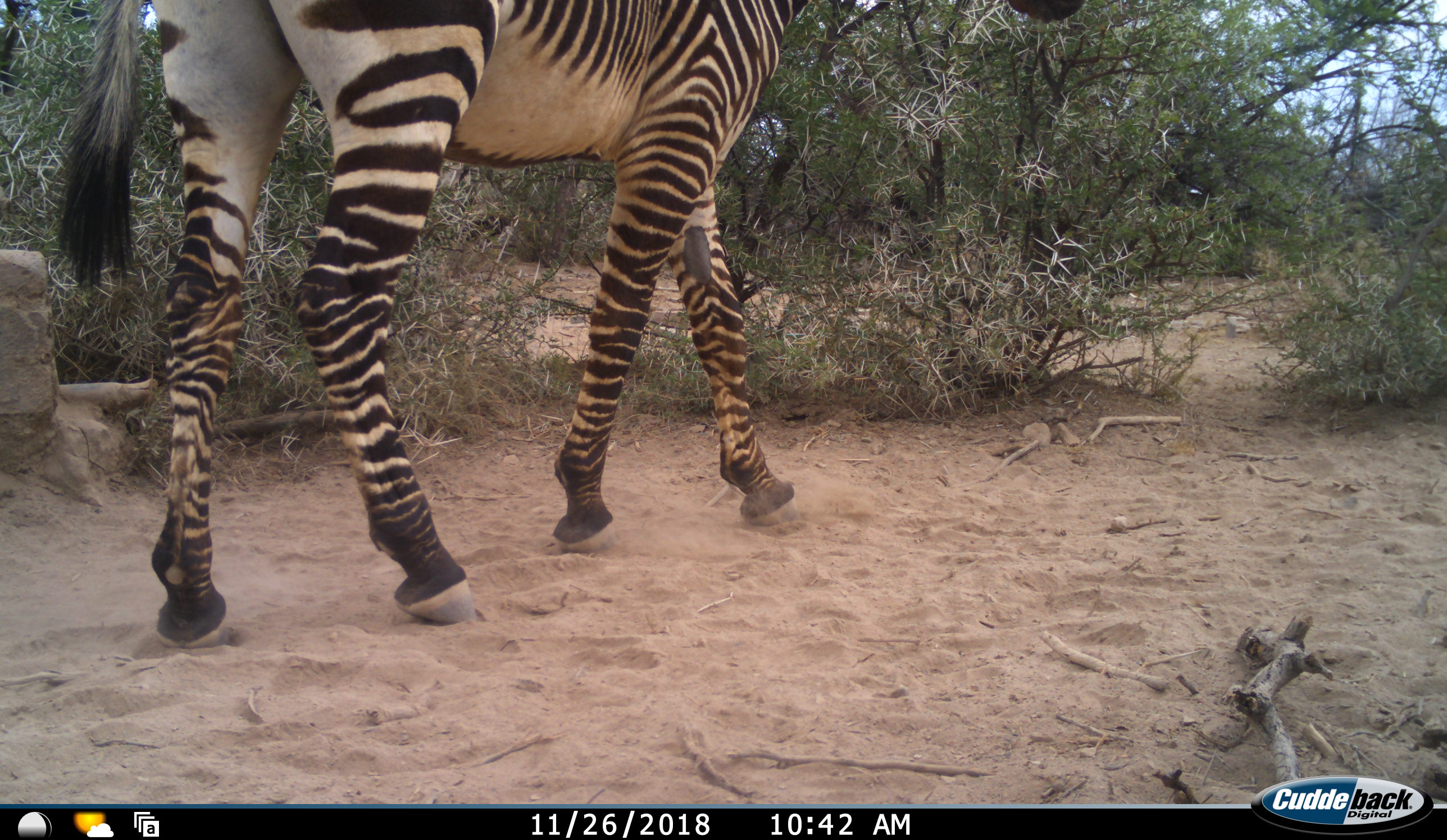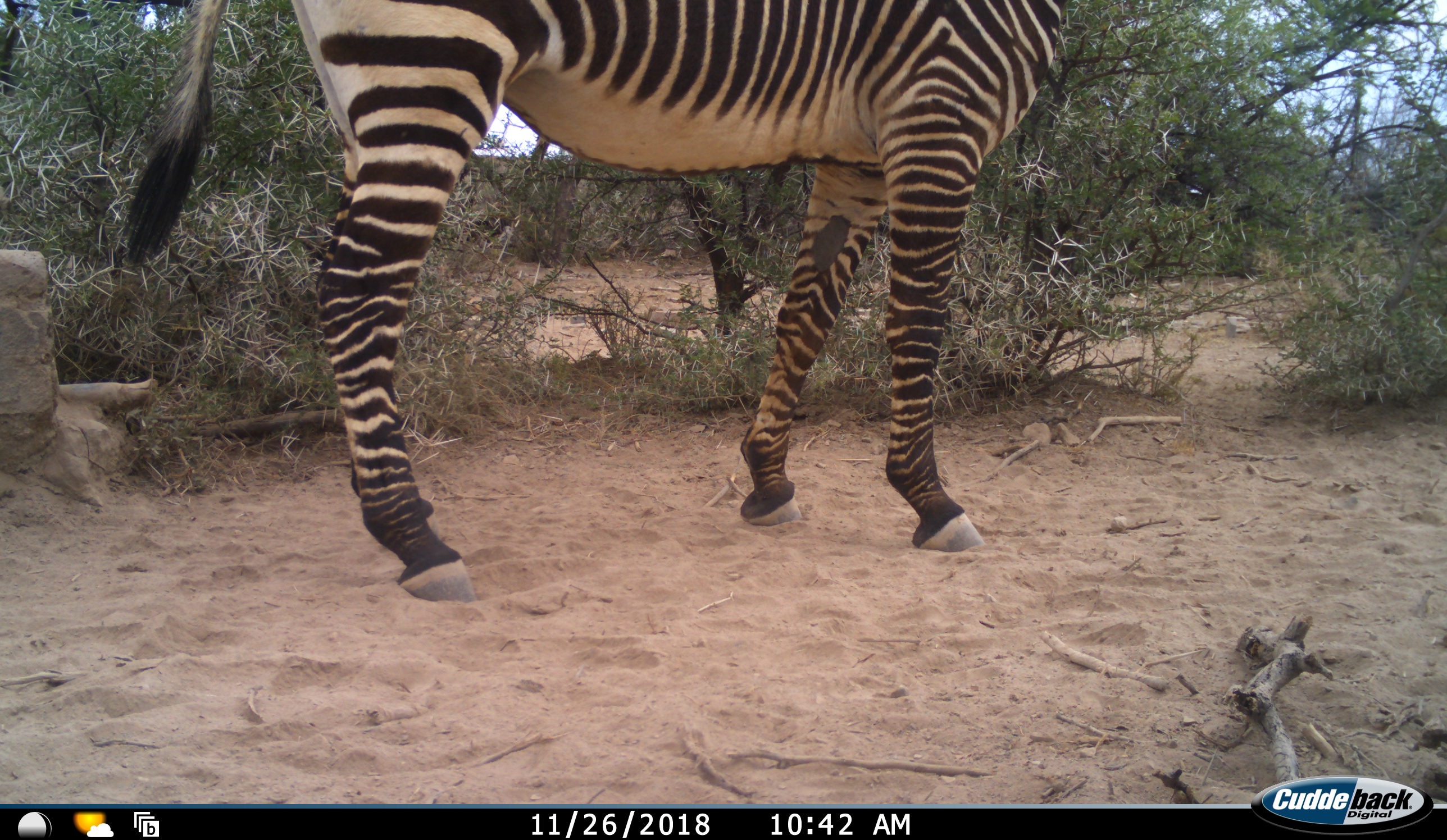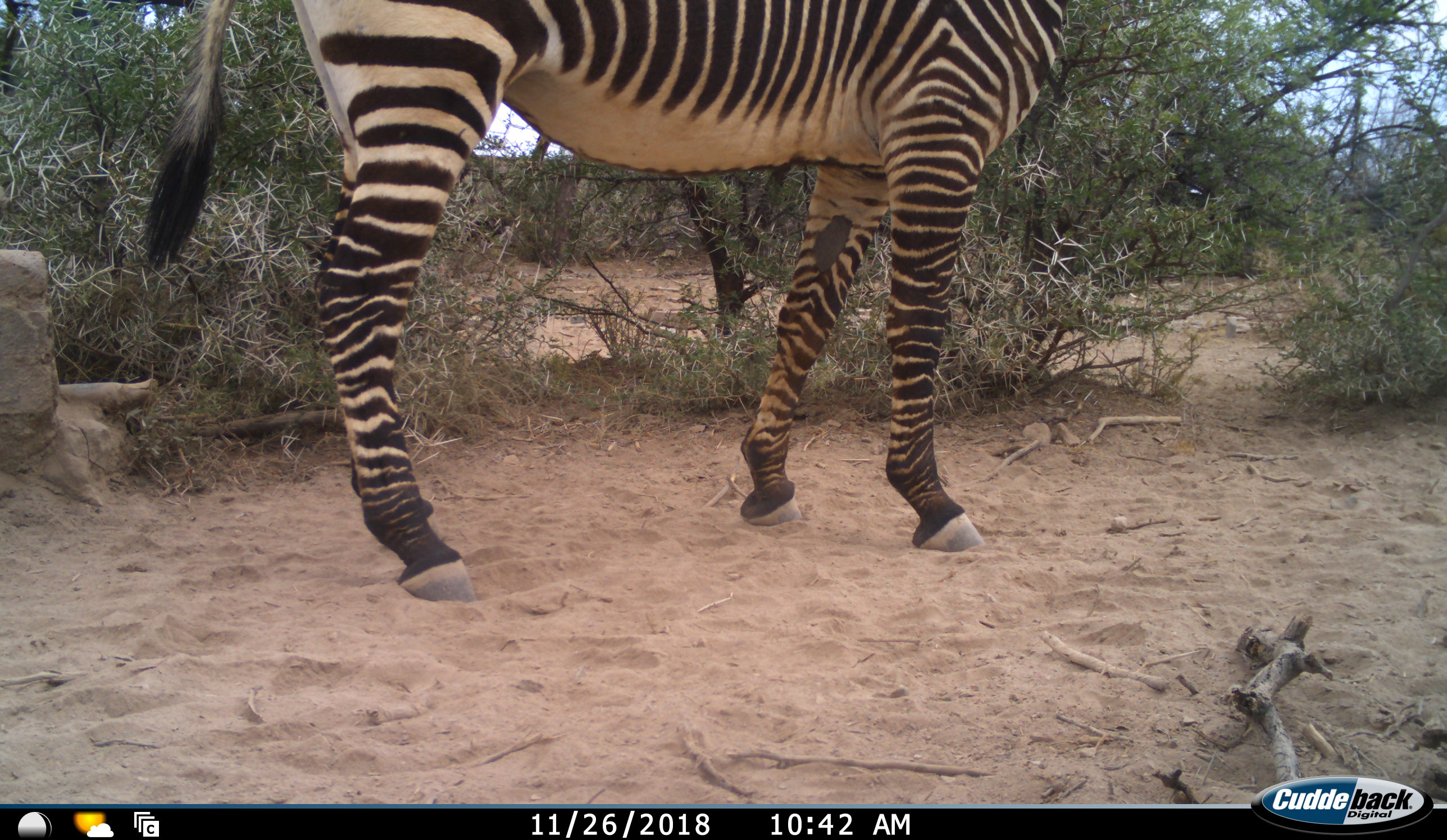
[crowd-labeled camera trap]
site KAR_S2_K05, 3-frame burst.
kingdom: Animalia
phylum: Chordata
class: Mammalia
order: Perissodactyla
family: Equidae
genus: Equus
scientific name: Equus zebra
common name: mountain zebra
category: zebramountain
Zebramountain (mountain zebra) (Equus zebra), count 1. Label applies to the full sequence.